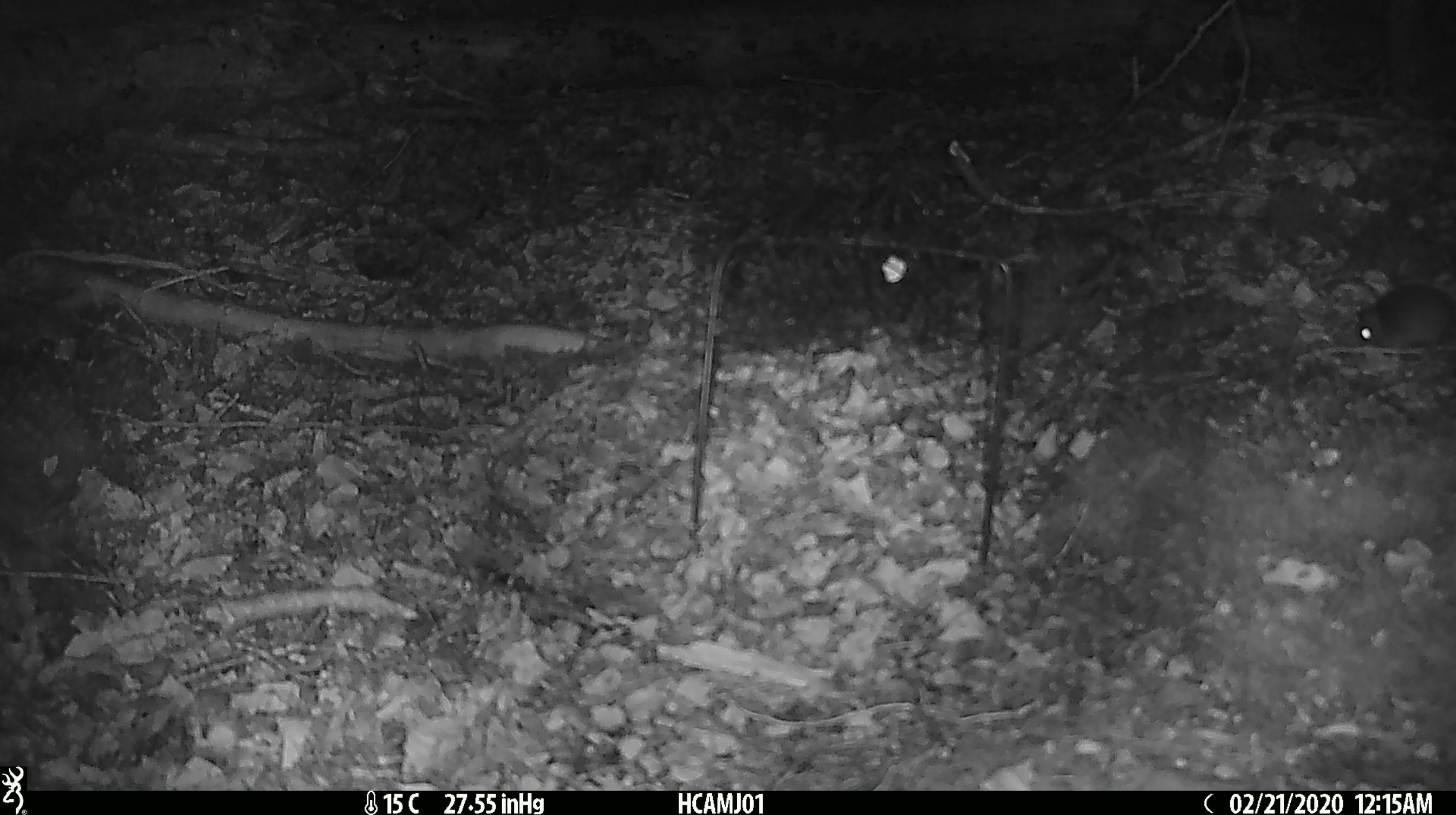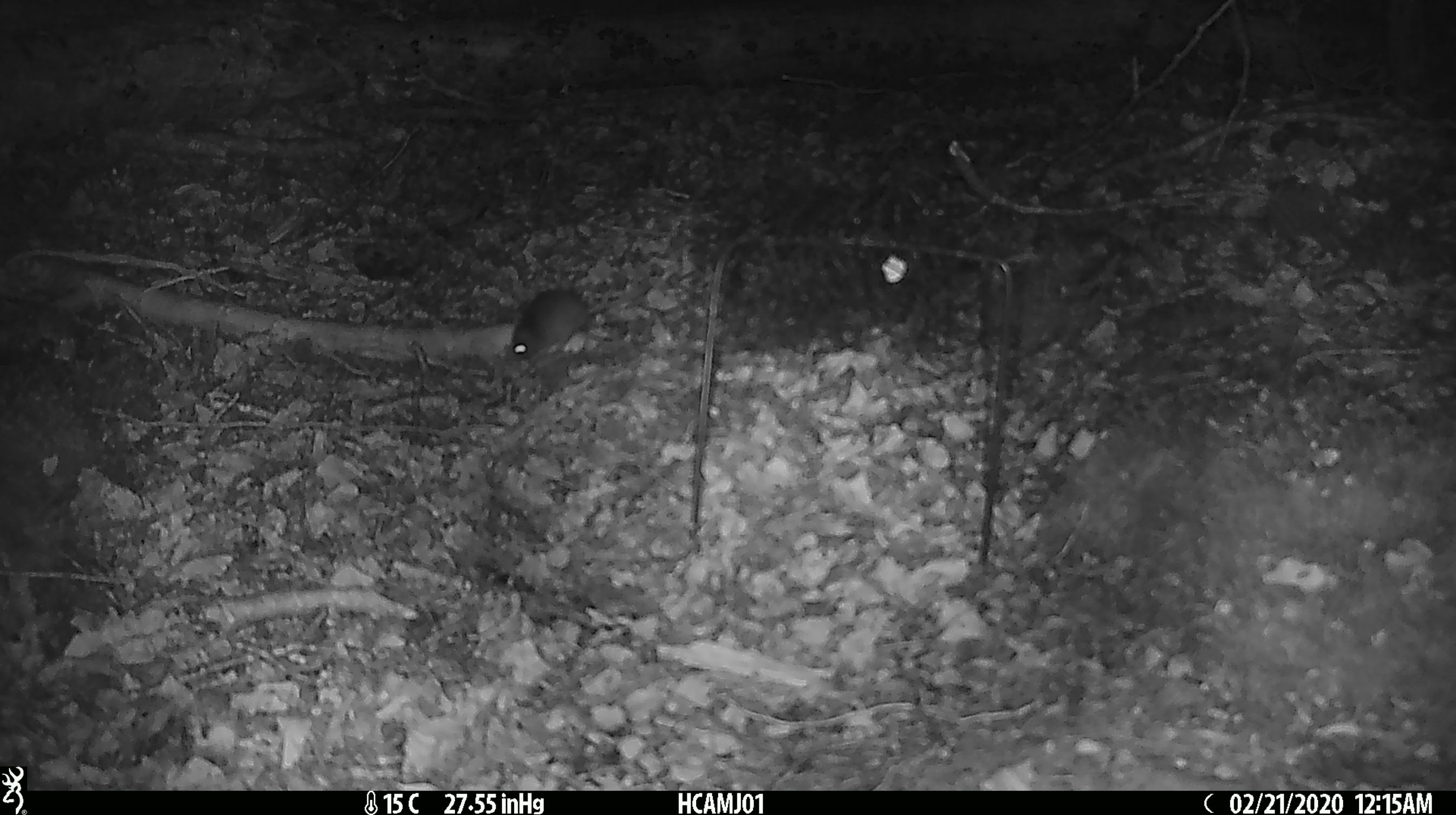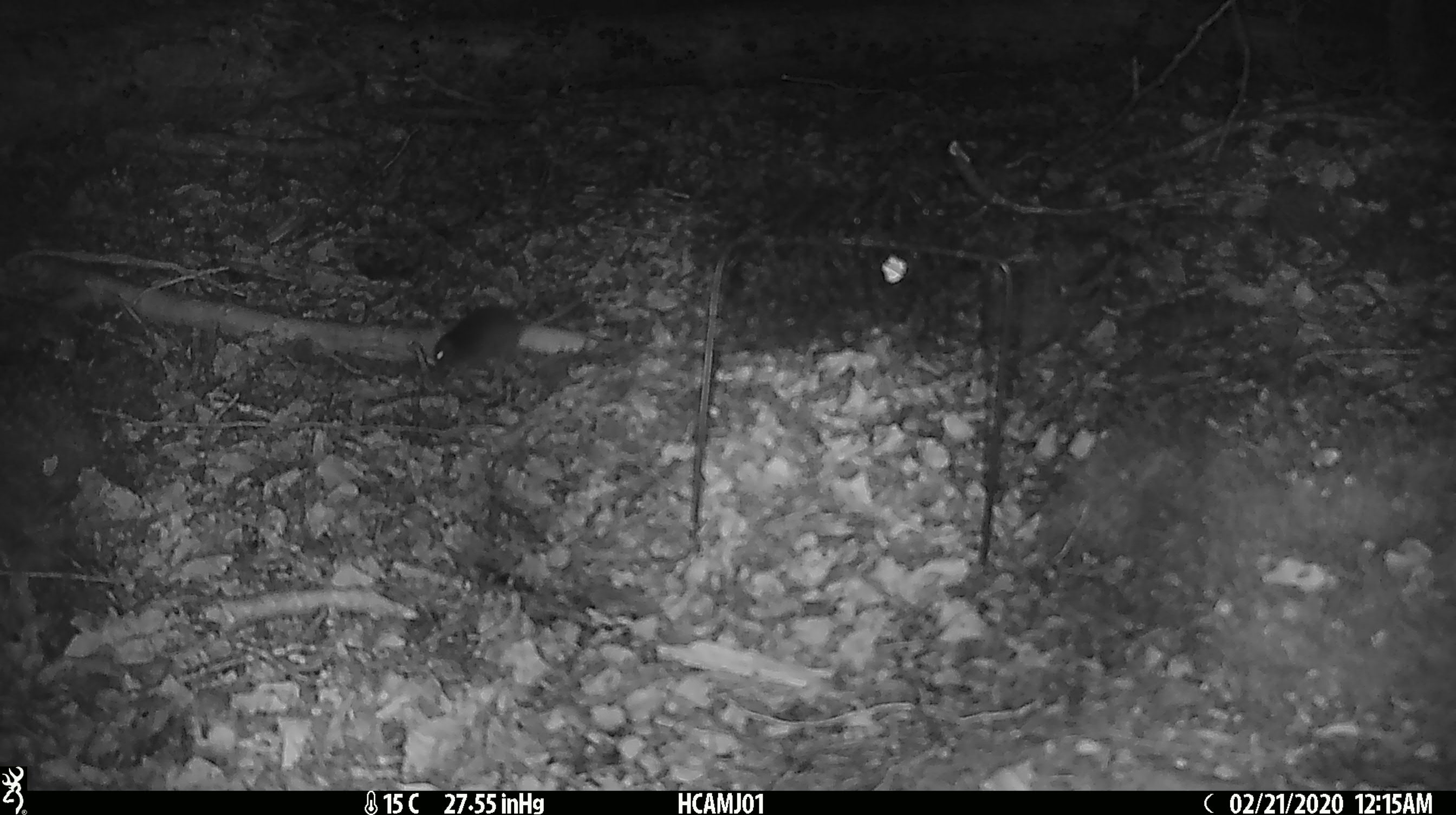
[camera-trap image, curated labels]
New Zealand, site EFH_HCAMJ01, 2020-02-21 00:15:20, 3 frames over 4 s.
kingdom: Animalia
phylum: Chordata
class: Mammalia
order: Rodentia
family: Muridae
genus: Mus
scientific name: Mus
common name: mouse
Mouse (Mus).